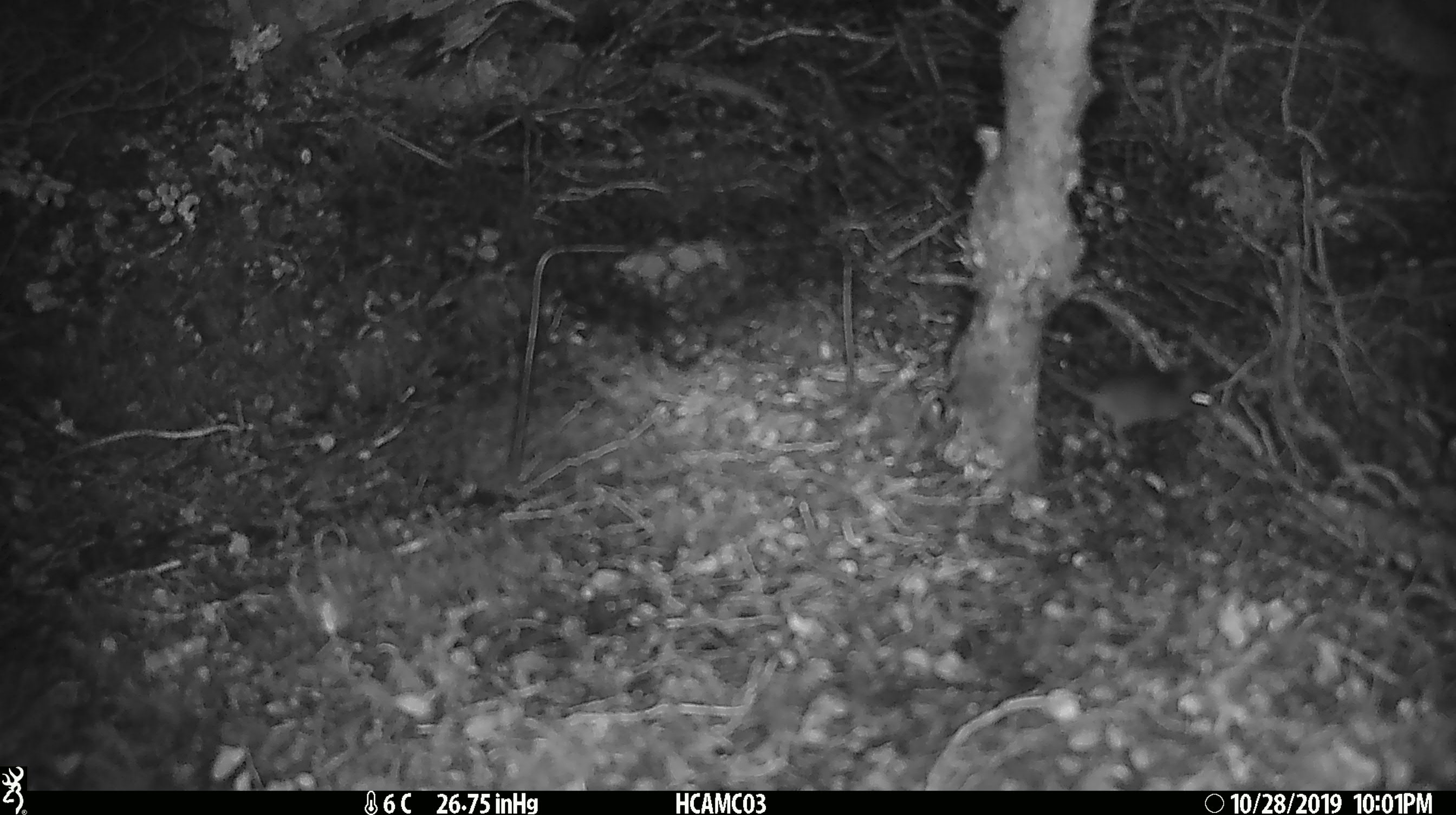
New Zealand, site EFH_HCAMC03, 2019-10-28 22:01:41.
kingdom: Animalia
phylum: Chordata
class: Mammalia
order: Rodentia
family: Muridae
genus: Mus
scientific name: Mus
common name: mouse